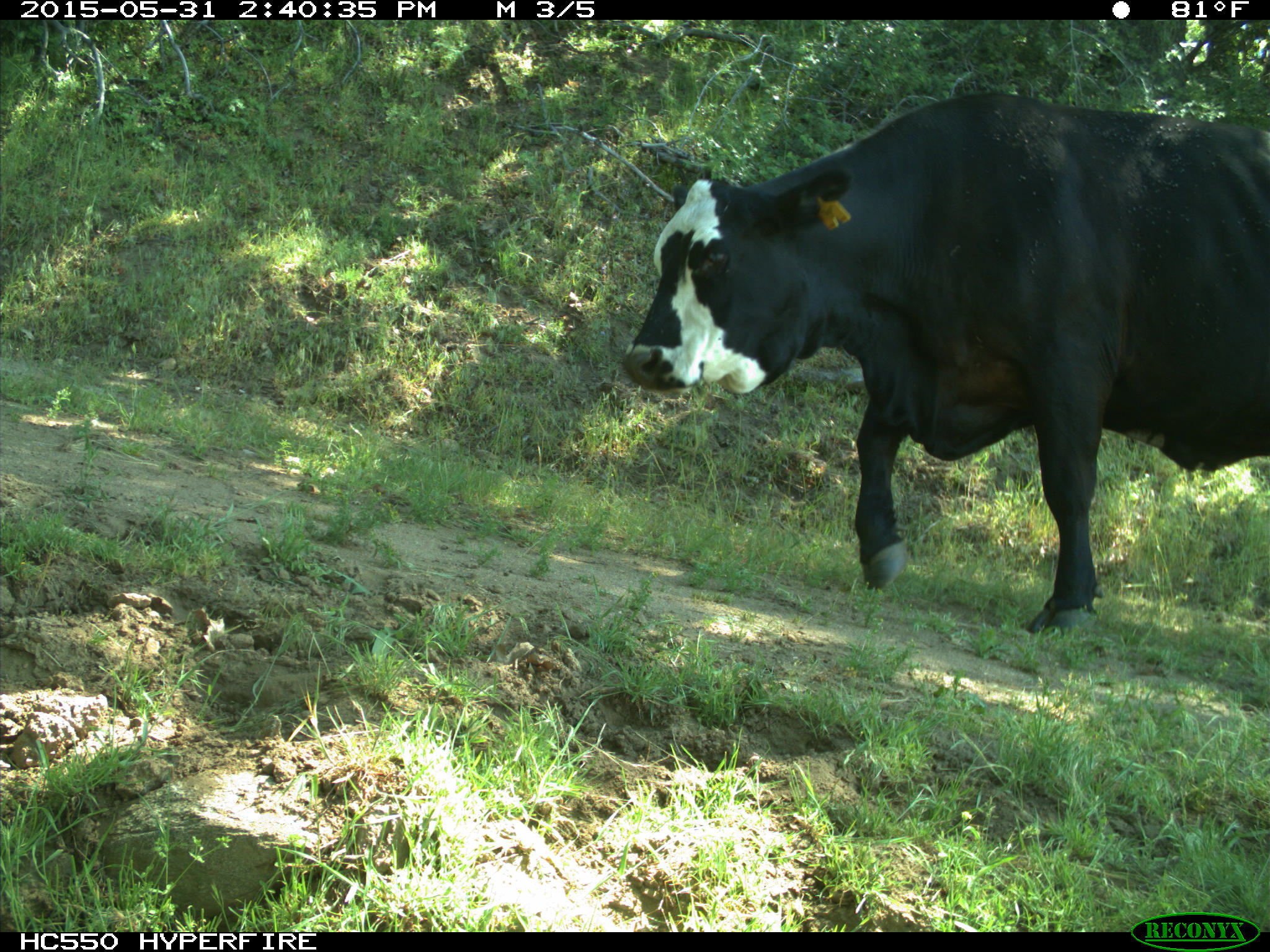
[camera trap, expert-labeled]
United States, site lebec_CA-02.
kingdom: Animalia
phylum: Chordata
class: Mammalia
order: Artiodactyla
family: Bovidae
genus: Bos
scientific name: Bos taurus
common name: domestic cow